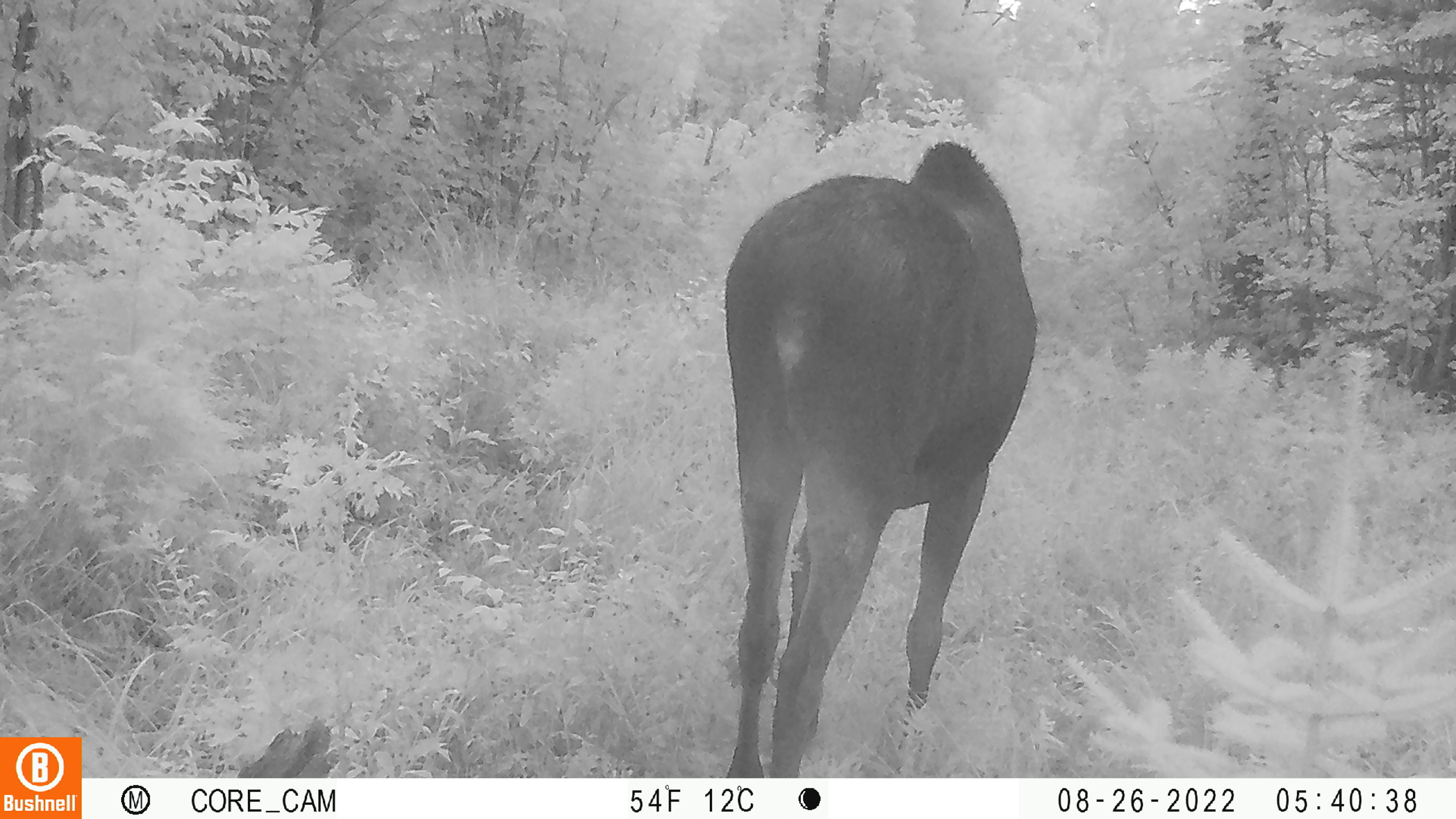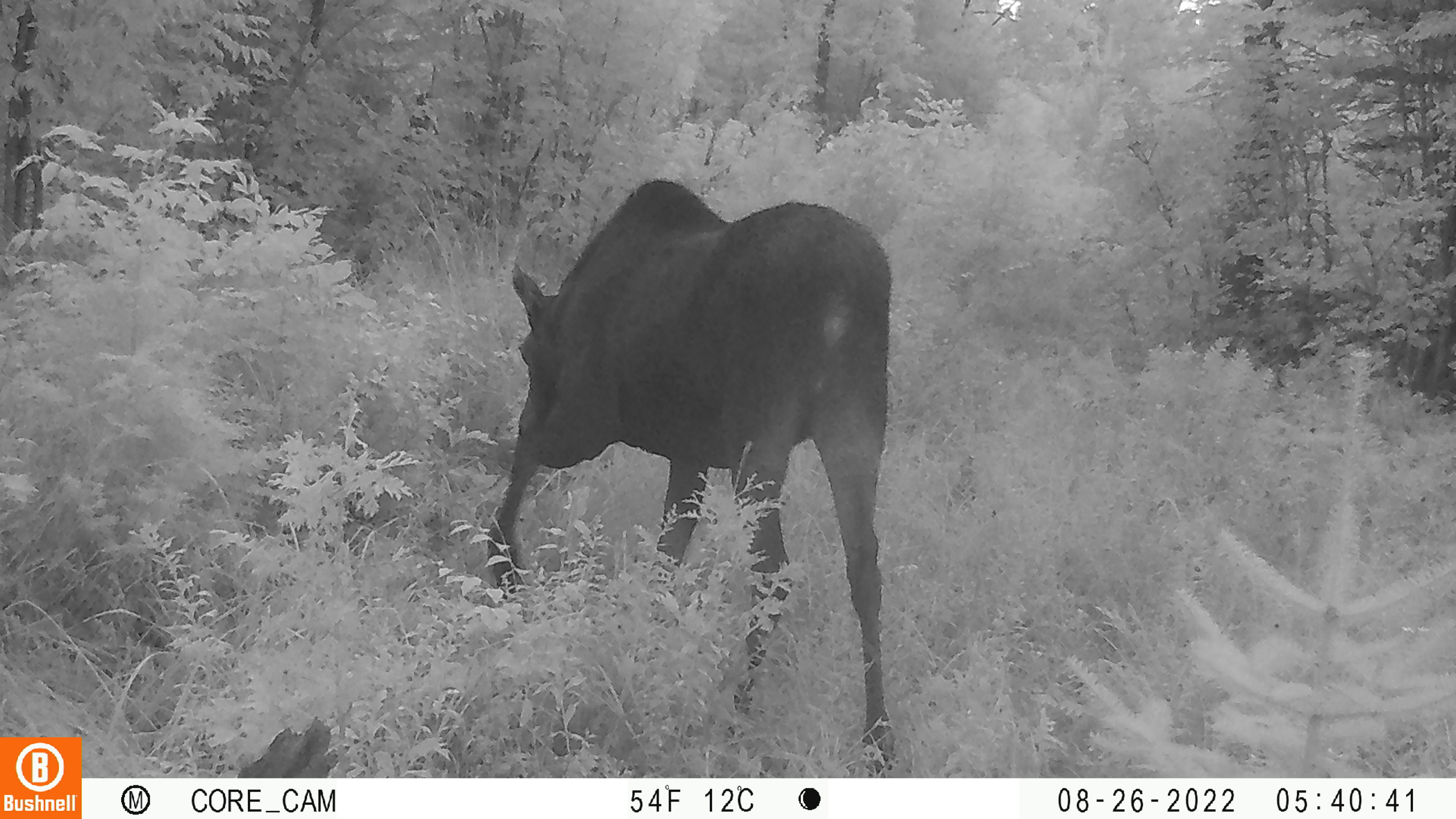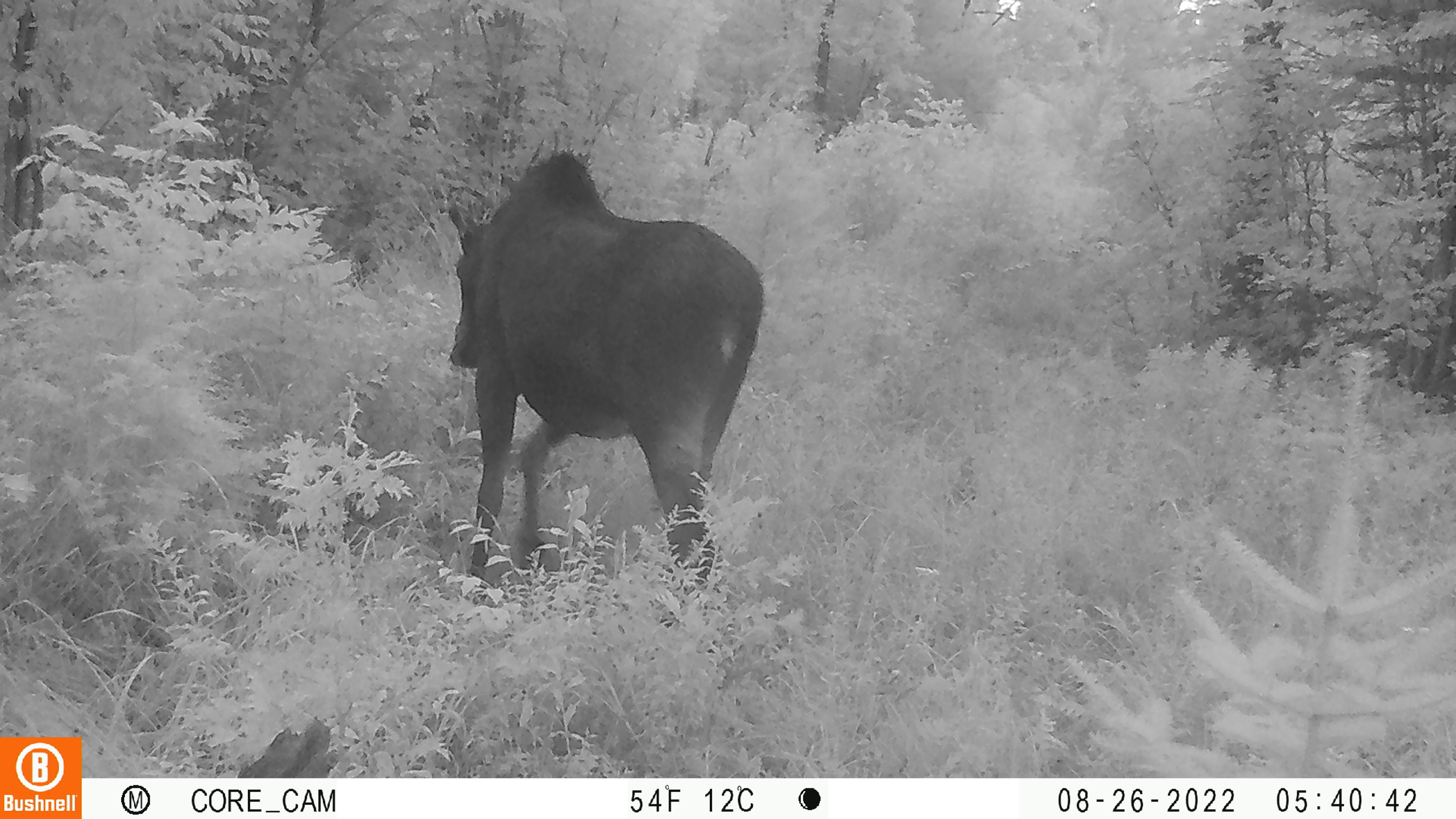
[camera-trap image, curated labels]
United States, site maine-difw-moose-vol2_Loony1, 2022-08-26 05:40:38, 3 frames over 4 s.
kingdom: Animalia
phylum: Chordata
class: Mammalia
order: Artiodactyla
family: Cervidae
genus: Alces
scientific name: Alces alces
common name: moose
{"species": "moose (Alces alces)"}